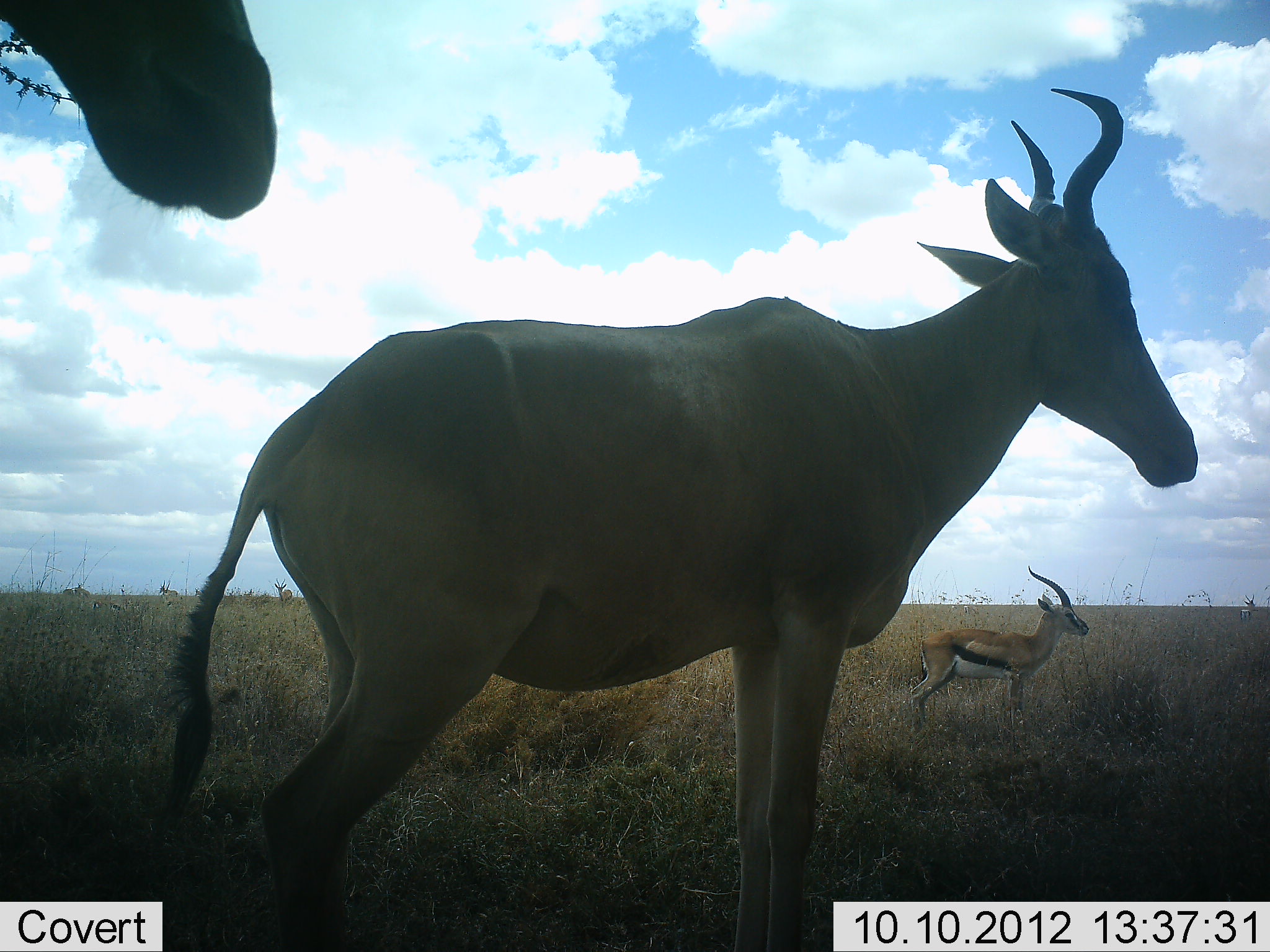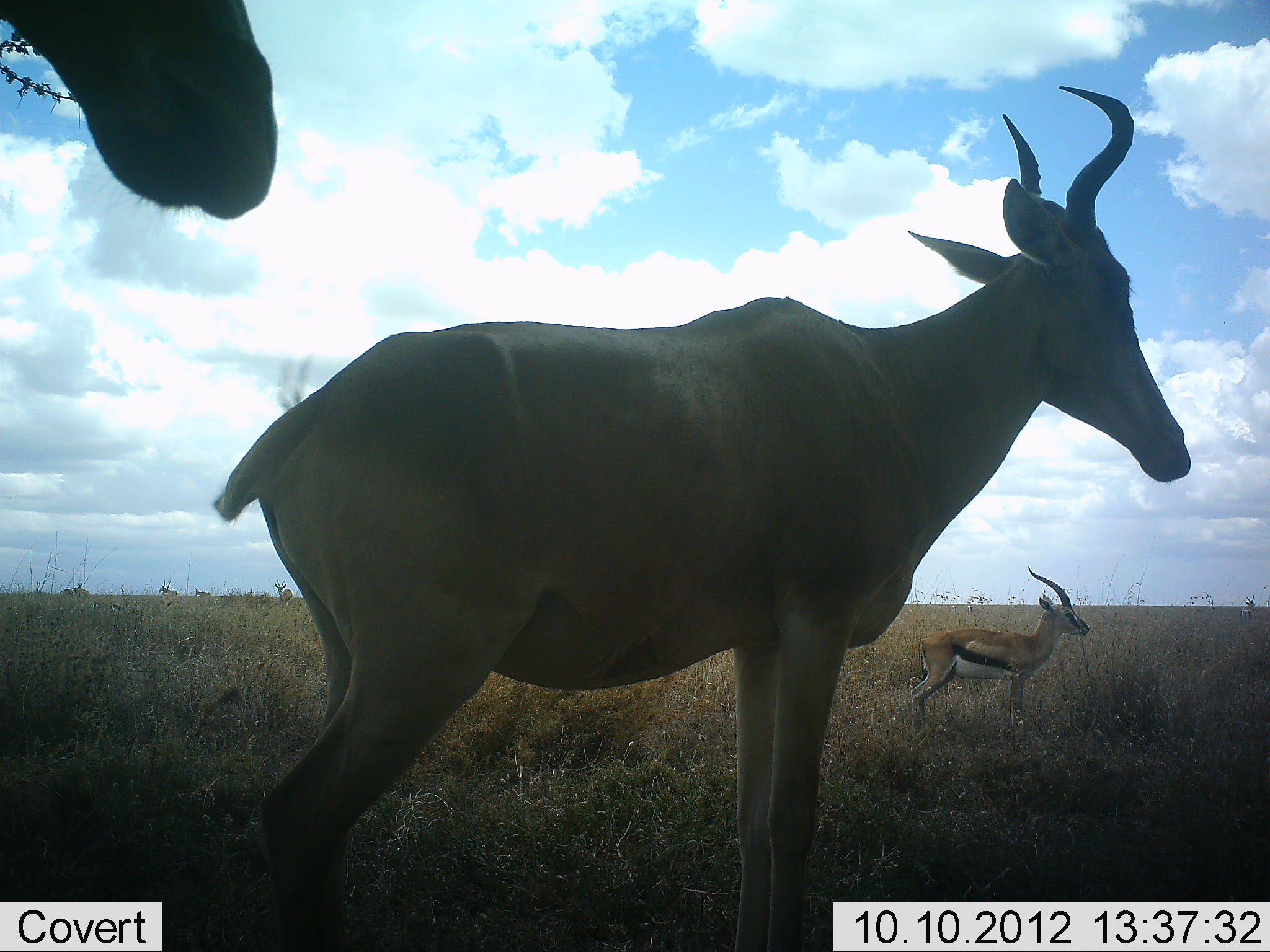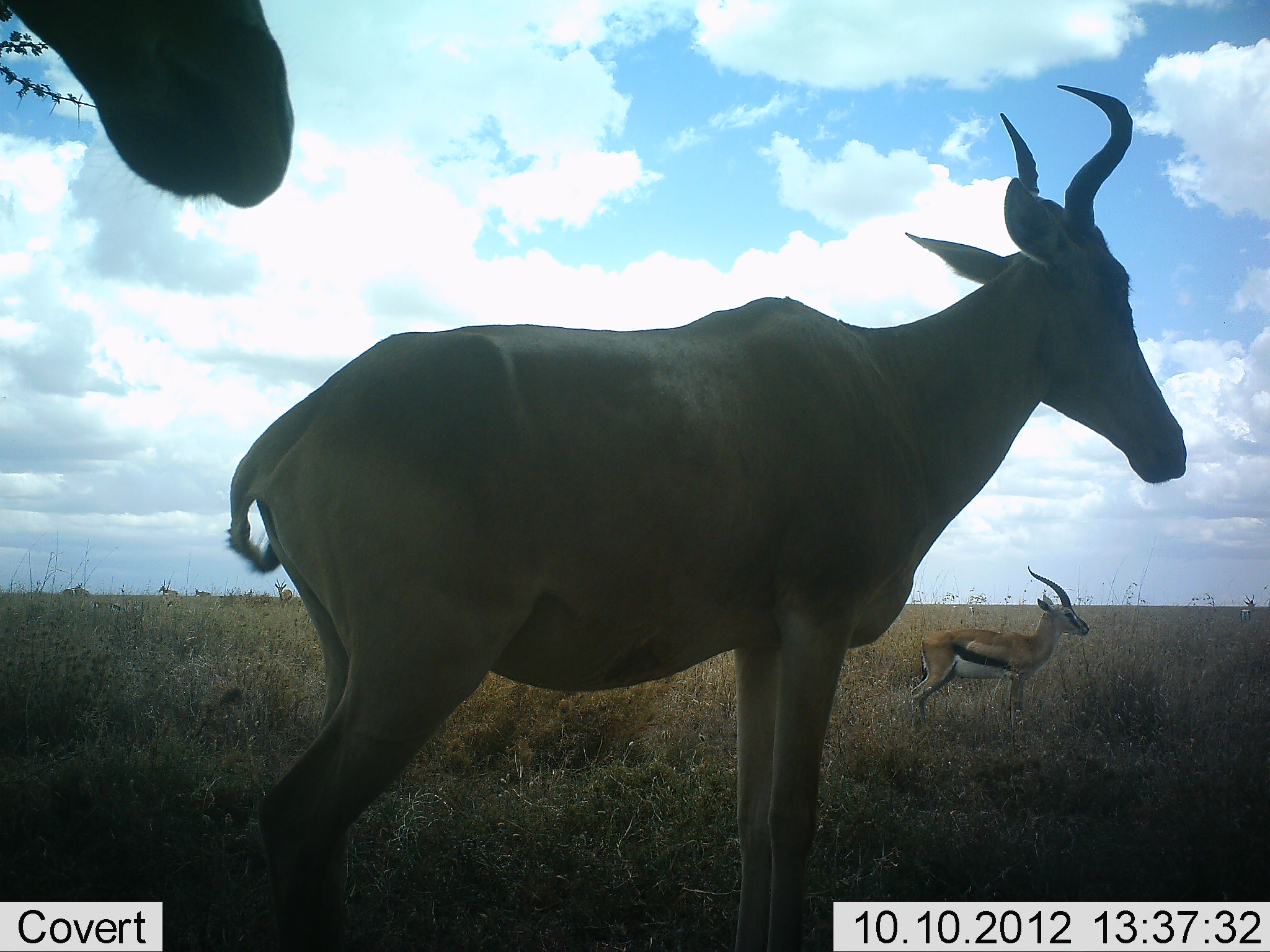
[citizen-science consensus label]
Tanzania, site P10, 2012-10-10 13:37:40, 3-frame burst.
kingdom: Animalia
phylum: Chordata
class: Mammalia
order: Artiodactyla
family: Bovidae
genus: Eudorcas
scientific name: Eudorcas thomsonii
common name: thomson's gazelle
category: gazellethomsons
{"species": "gazellethomsons (thomson's gazelle) (Eudorcas thomsonii)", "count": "1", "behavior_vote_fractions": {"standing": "100%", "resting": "0%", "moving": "0%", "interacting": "0%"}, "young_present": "0%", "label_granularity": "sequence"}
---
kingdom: Animalia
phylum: Chordata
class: Mammalia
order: Artiodactyla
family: Bovidae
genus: Alcelaphus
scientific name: Alcelaphus buselaphus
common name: hartebeest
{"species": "hartebeest (Alcelaphus buselaphus)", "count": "2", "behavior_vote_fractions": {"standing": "100%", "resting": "0%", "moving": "0%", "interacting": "0%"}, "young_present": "0%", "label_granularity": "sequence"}